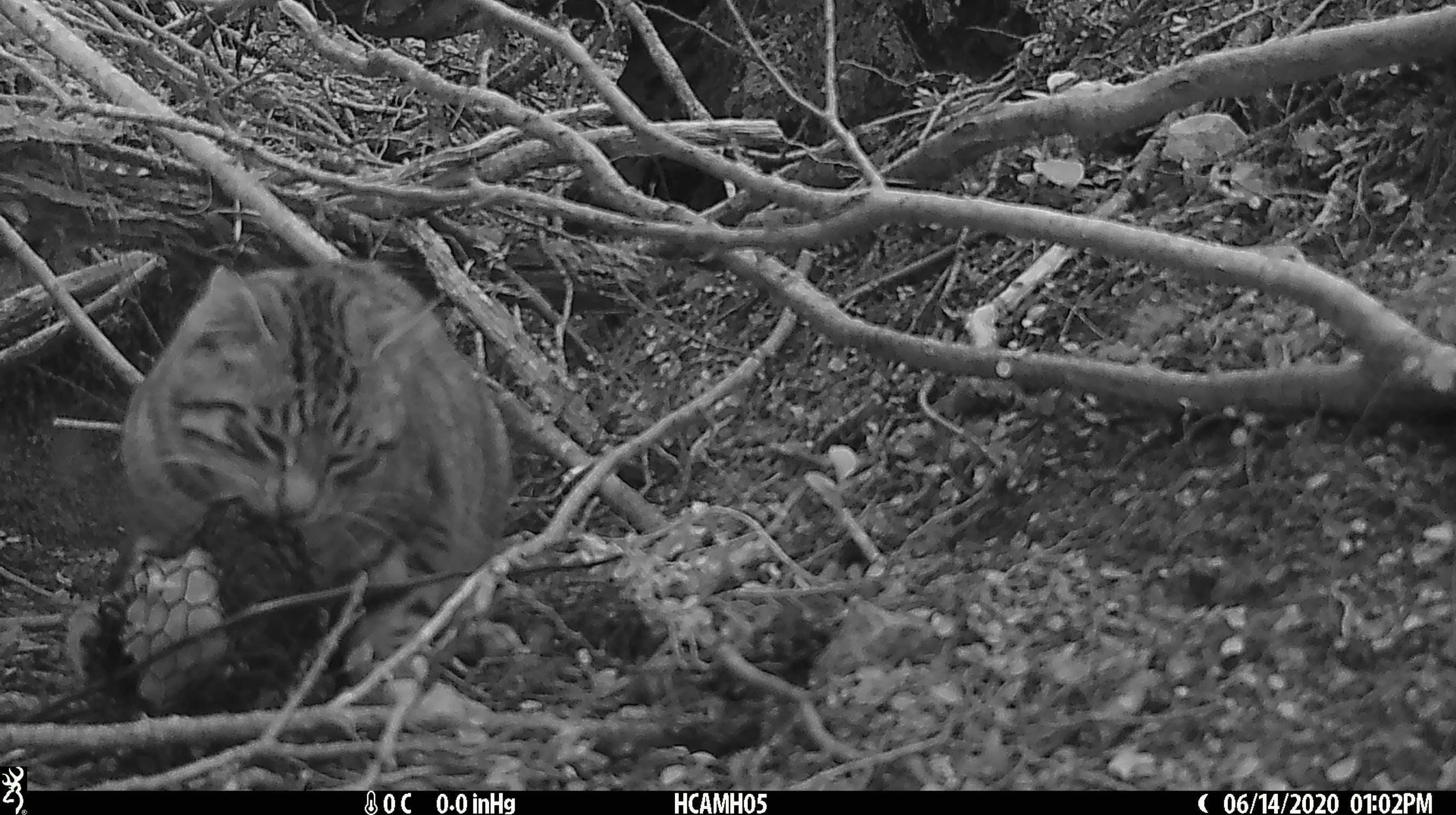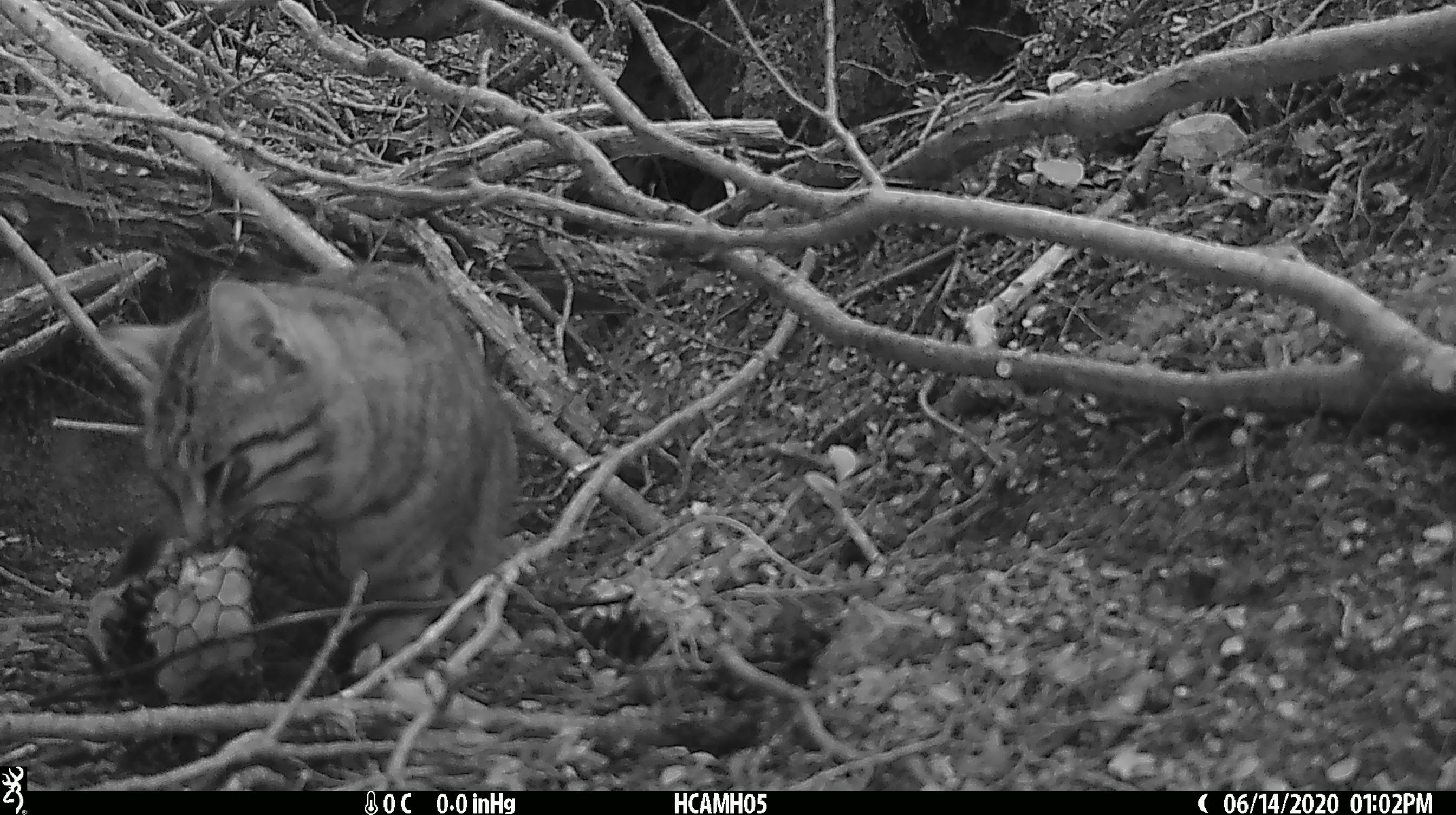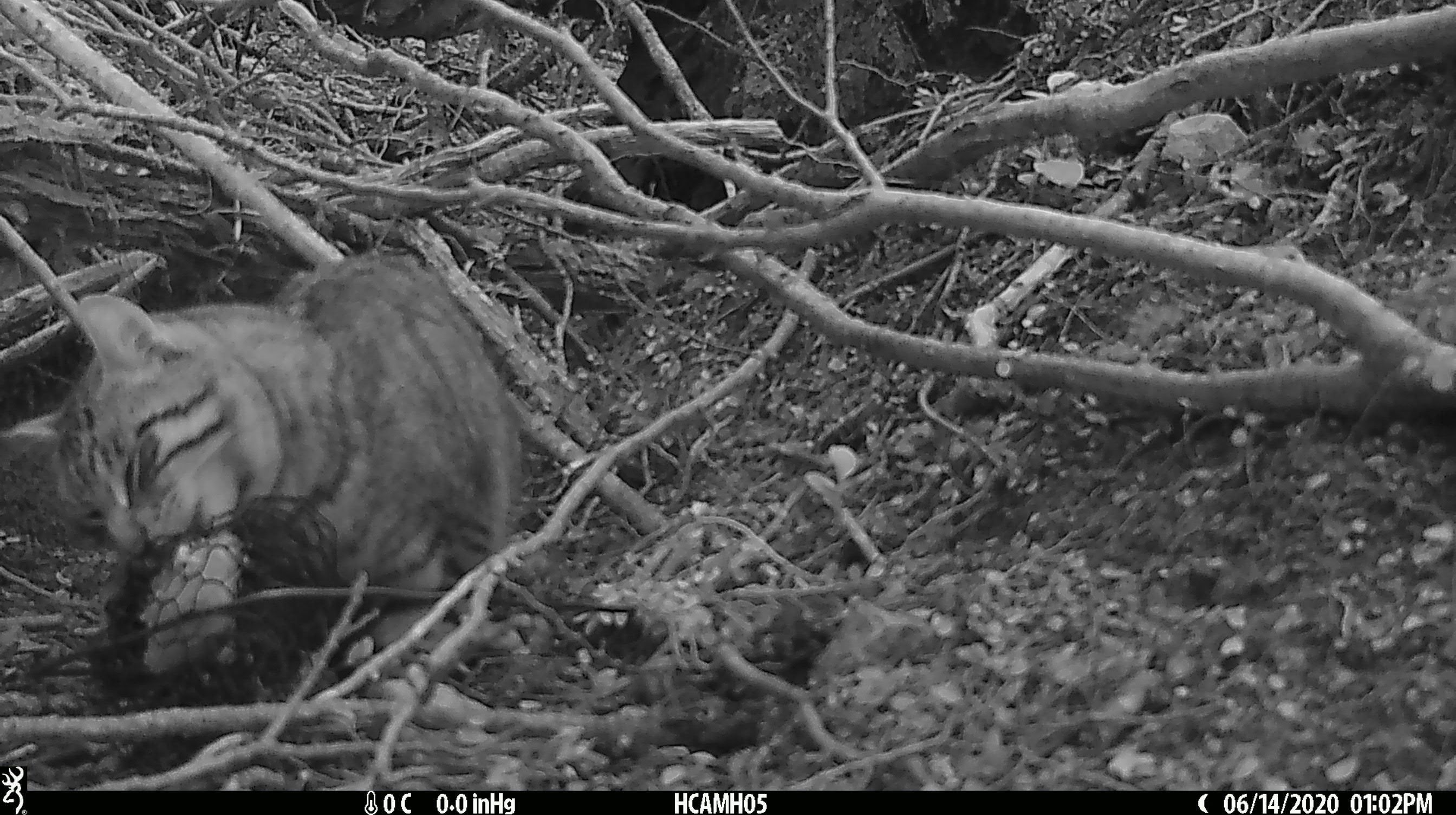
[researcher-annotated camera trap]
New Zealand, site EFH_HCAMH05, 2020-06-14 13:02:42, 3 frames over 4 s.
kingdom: Animalia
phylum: Chordata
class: Mammalia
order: Carnivora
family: Felidae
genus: Felis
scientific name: Felis catus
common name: domestic cat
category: cat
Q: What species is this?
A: Cat (domestic cat) (Felis catus).